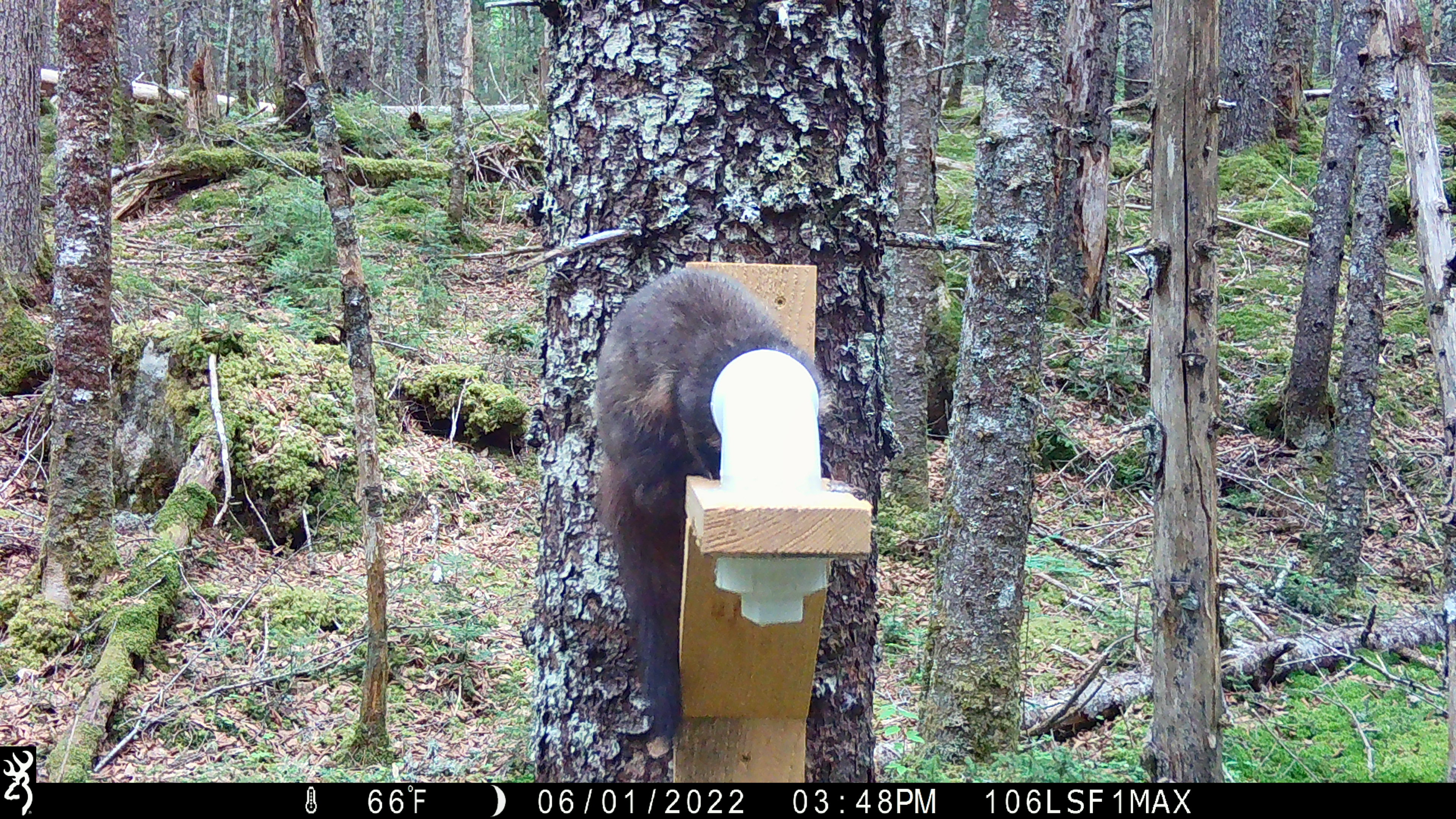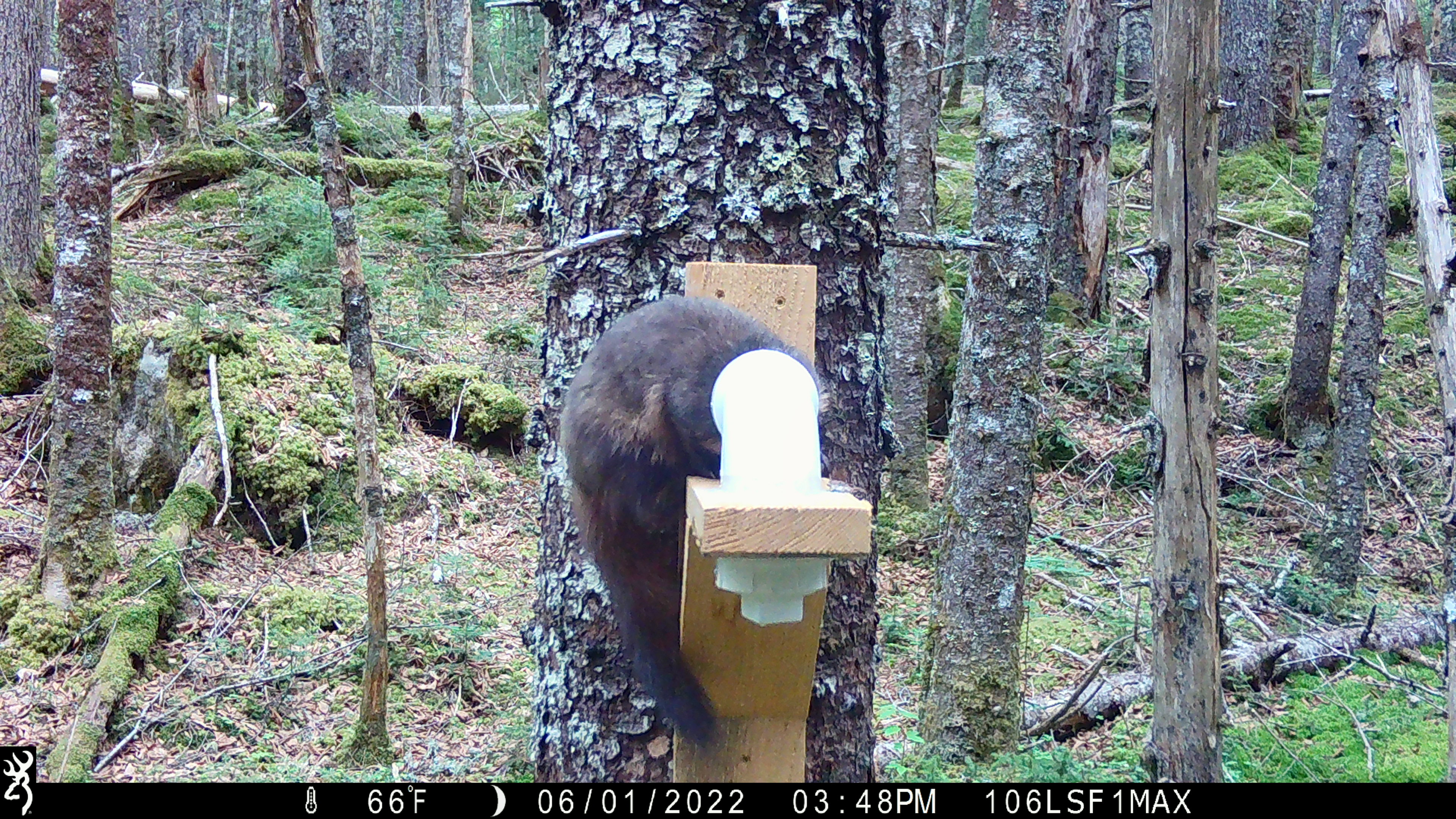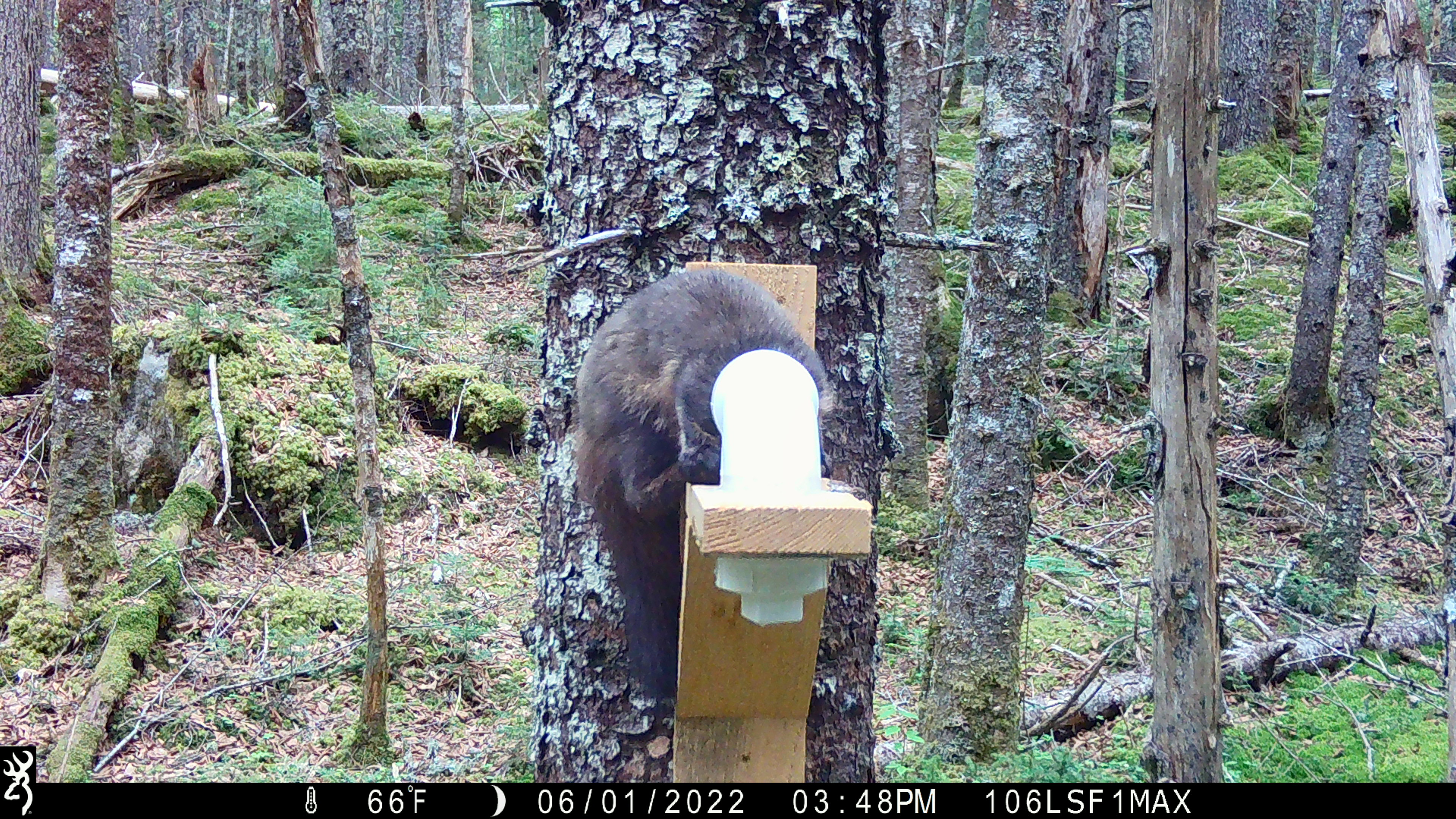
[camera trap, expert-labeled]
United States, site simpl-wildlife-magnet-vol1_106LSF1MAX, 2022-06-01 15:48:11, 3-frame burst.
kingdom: Animalia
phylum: Chordata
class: Mammalia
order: Carnivora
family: Mustelidae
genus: Martes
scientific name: Martes americana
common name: american marten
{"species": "american marten (Martes americana)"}